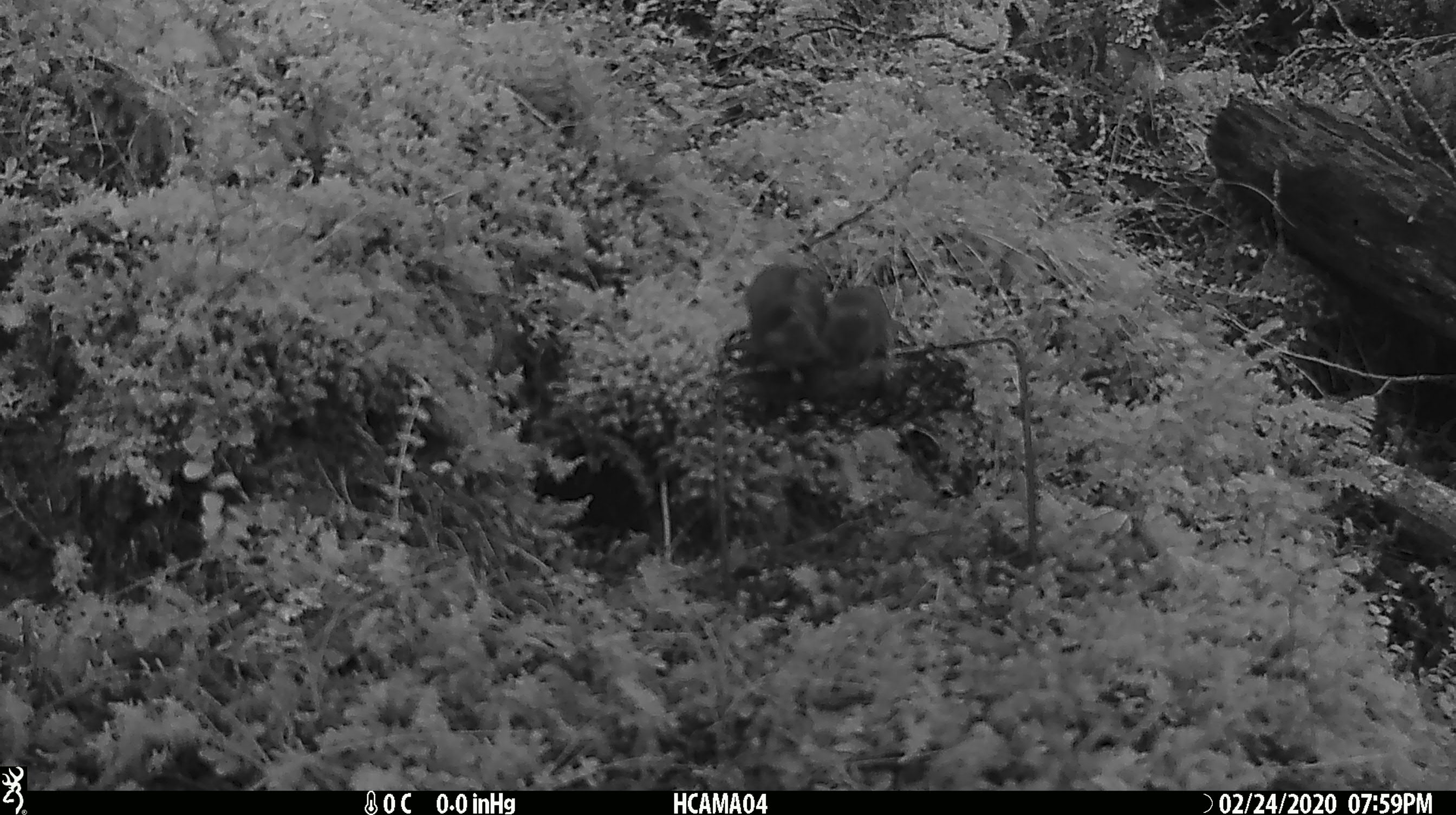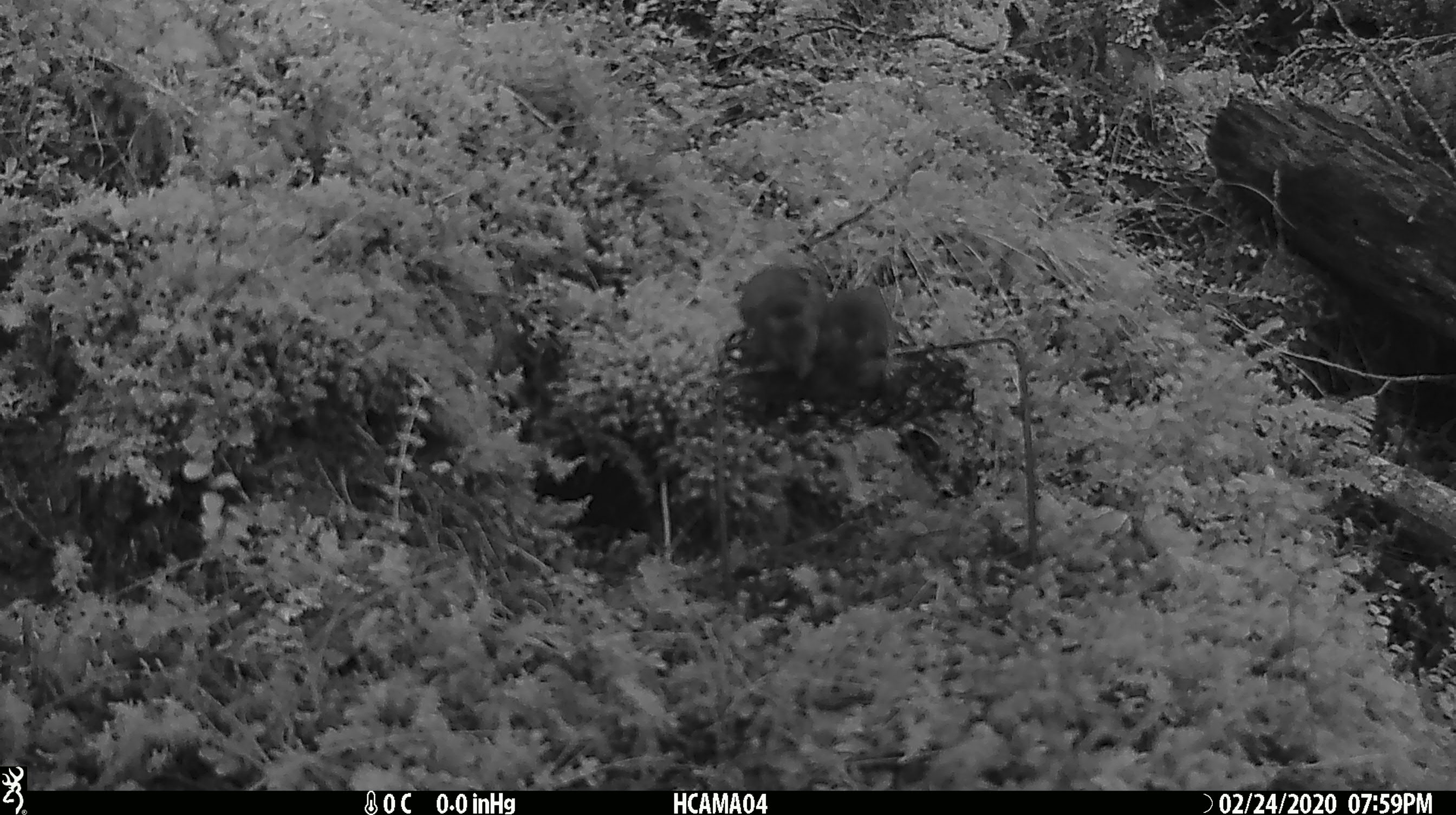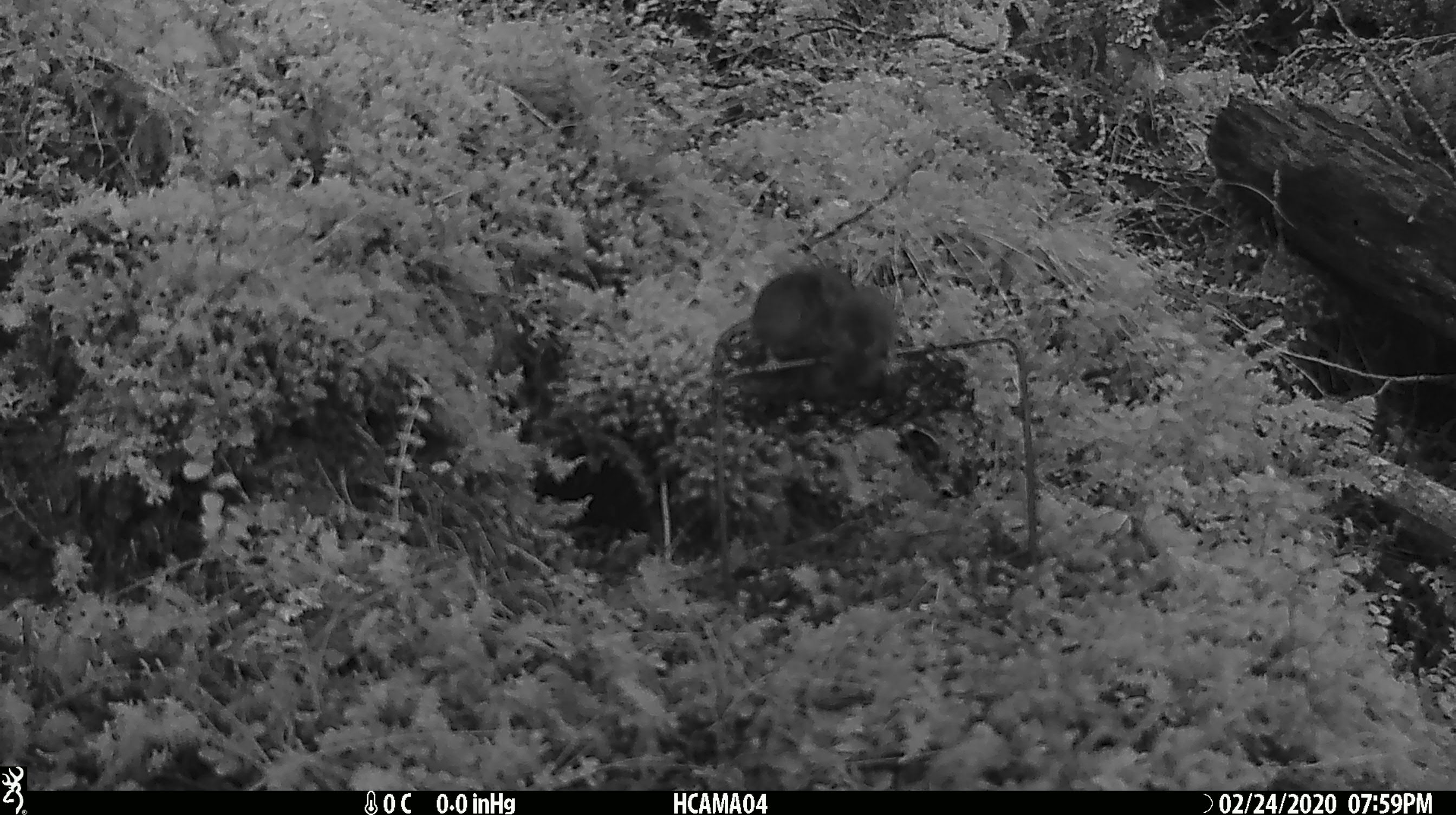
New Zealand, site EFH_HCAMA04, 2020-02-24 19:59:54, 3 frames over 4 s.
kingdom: Animalia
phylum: Chordata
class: Mammalia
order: Rodentia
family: Muridae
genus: Mus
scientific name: Mus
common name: mouse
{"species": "mouse (Mus)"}